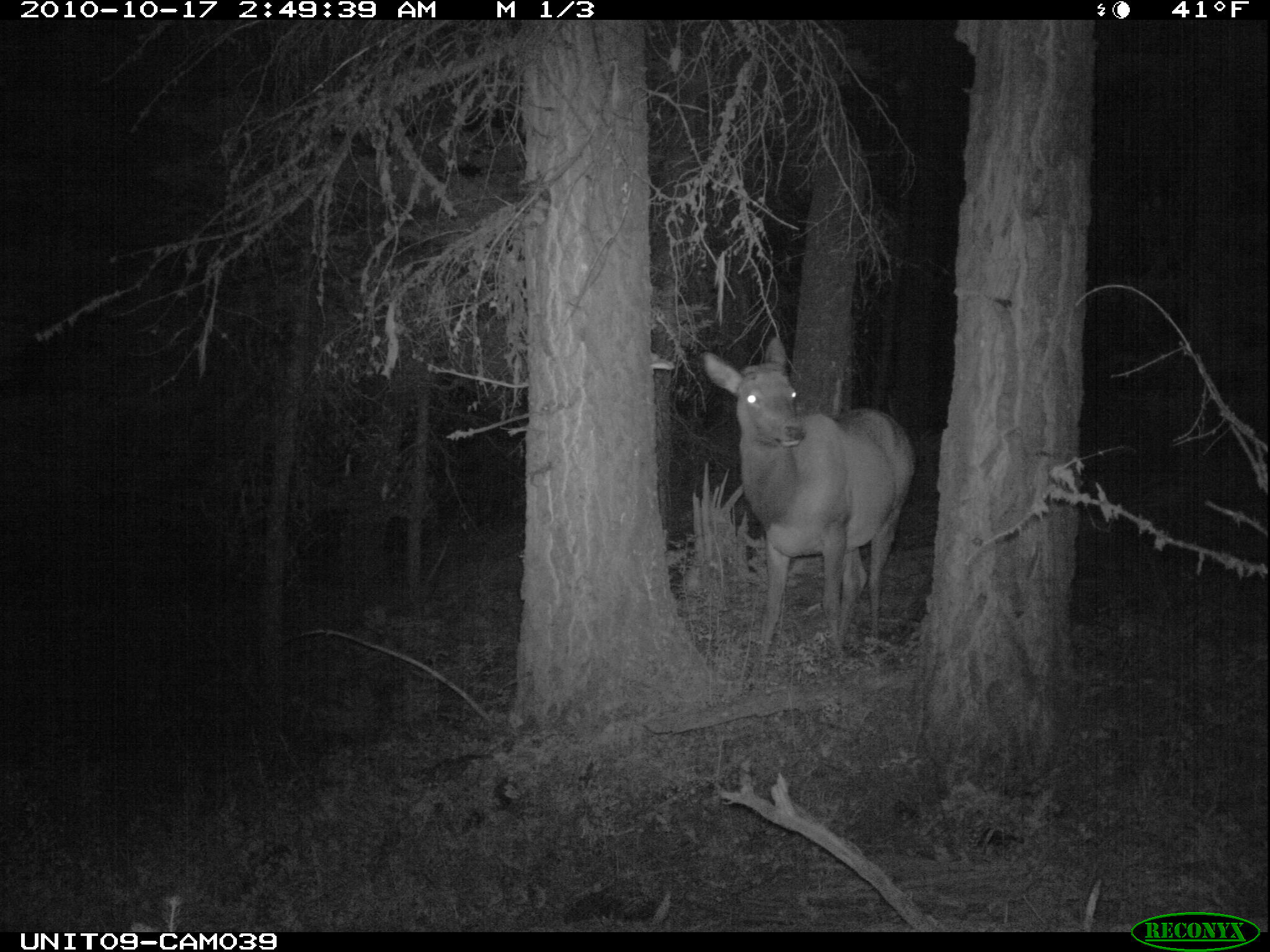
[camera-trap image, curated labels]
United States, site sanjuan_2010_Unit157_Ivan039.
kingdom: Animalia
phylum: Chordata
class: Mammalia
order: Artiodactyla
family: Cervidae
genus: Cervus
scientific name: Cervus elaphus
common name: red deer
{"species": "Cervus elaphus (red deer)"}